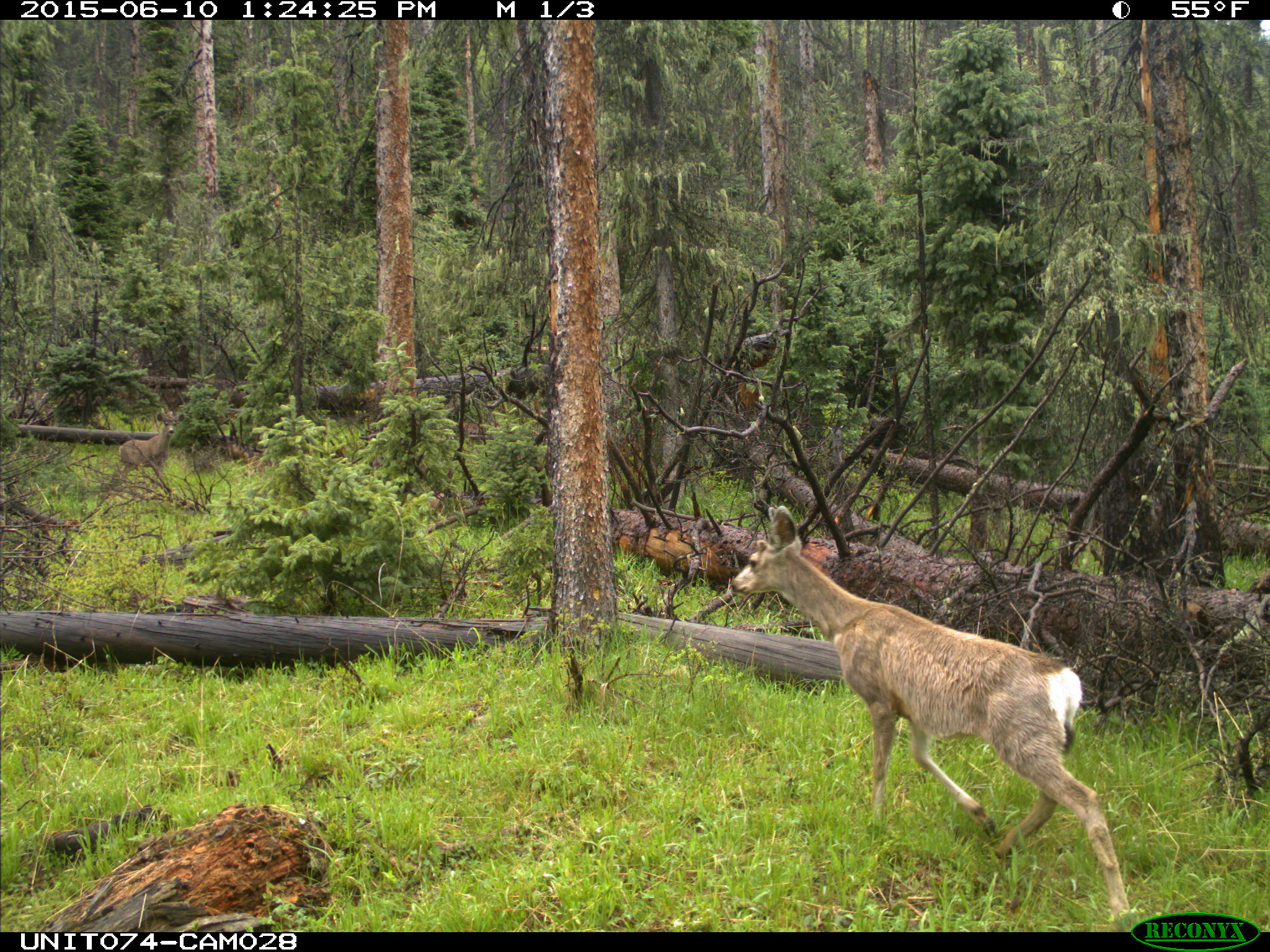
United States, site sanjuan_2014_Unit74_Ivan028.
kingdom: Animalia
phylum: Chordata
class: Mammalia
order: Artiodactyla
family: Cervidae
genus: Odocoileus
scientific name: Odocoileus hemionus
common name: mule deer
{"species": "Odocoileus hemionus (mule deer)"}